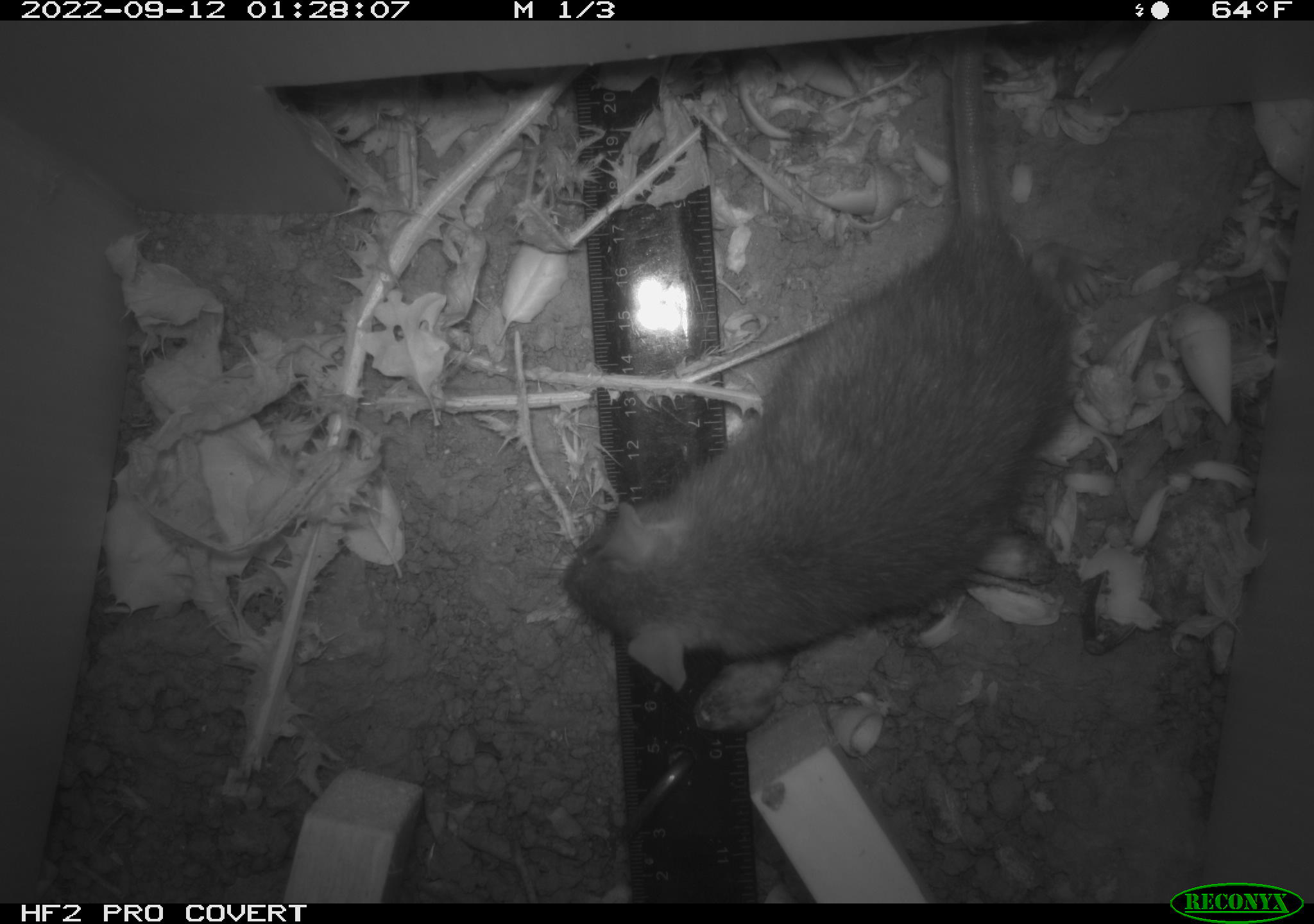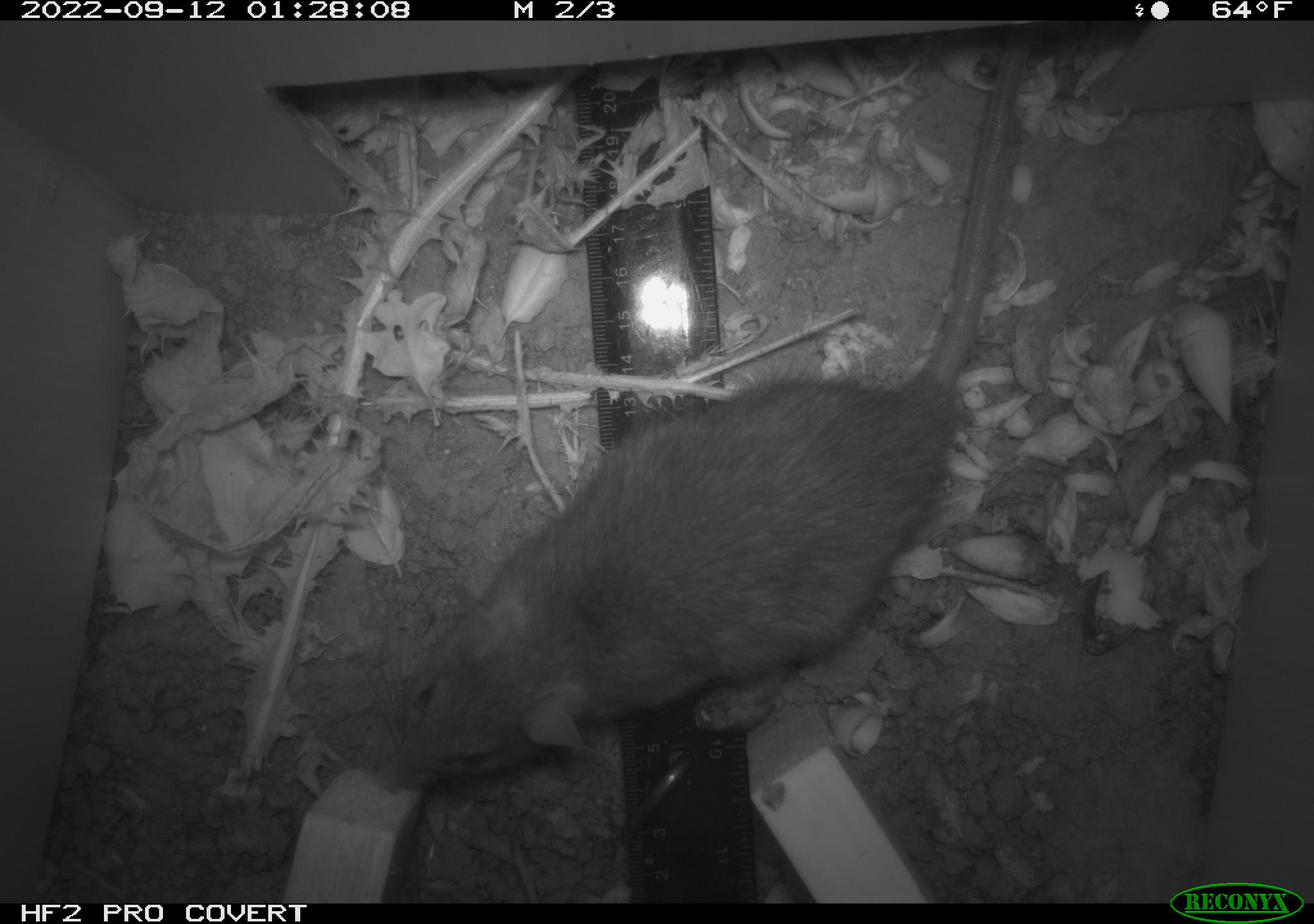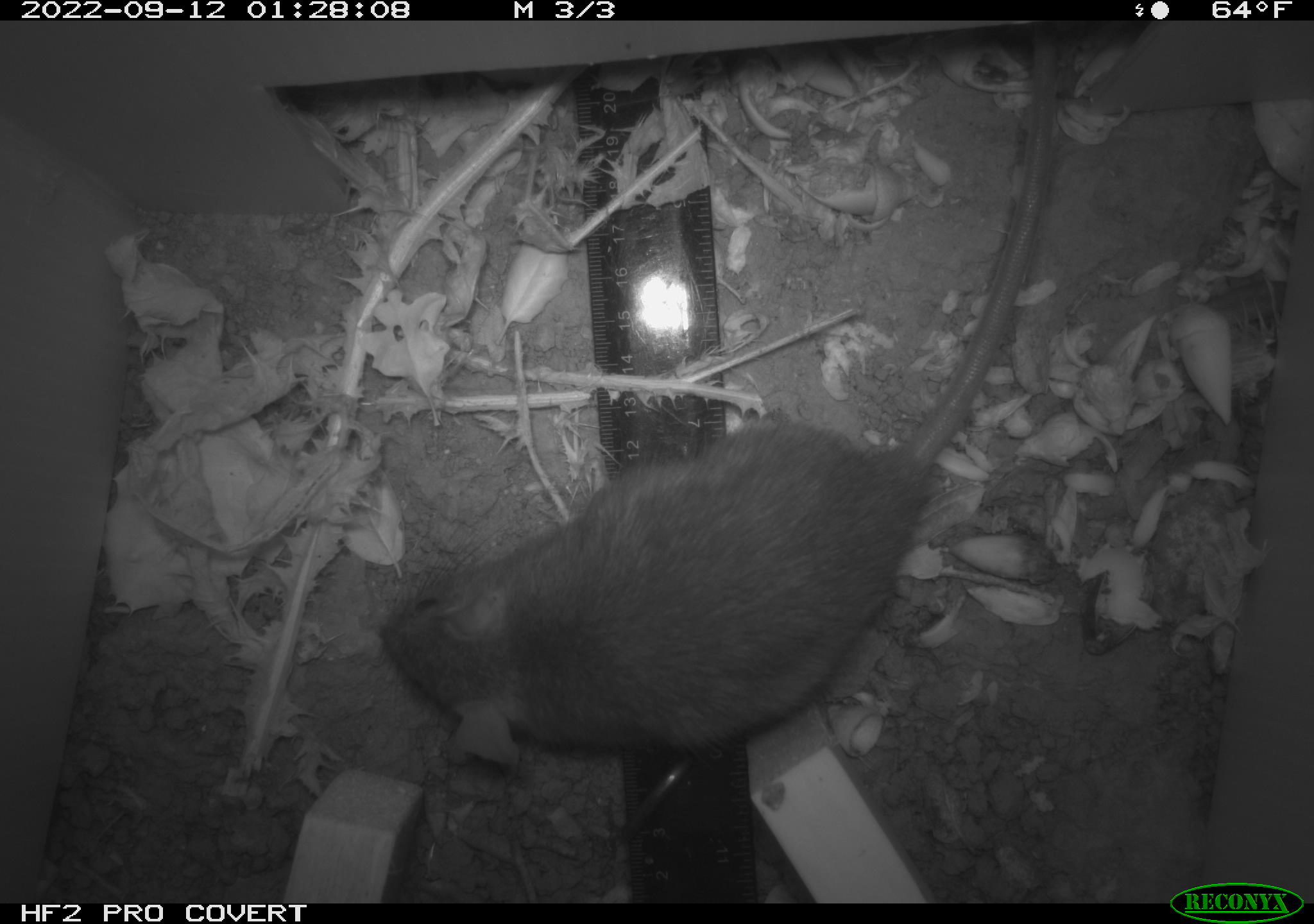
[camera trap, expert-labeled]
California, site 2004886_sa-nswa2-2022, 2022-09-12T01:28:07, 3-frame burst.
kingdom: Animalia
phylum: Chordata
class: Mammalia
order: Rodentia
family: Muridae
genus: Rattus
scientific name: Rattus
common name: rat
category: rattus species